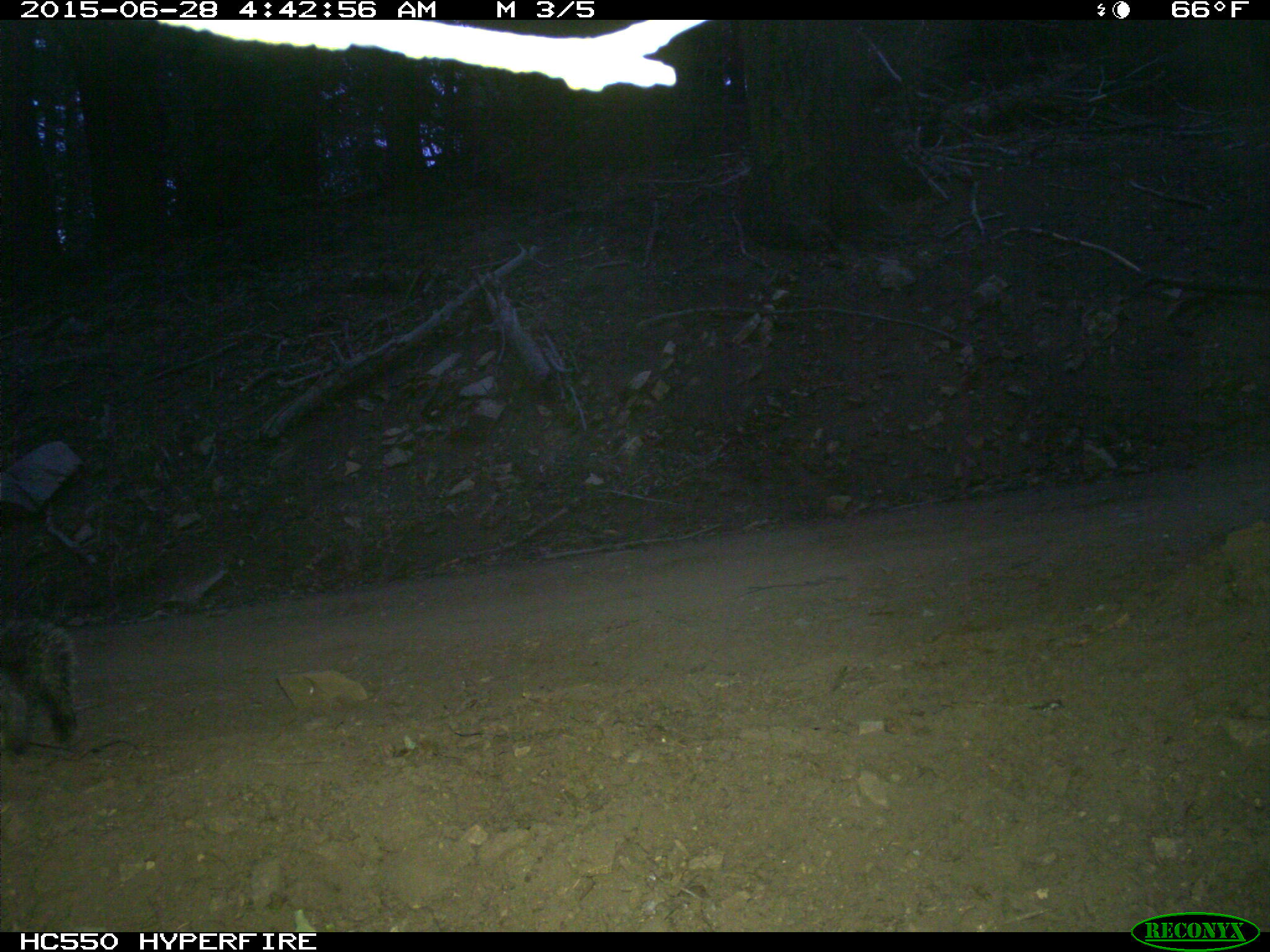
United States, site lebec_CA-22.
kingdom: Animalia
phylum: Chordata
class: Mammalia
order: Rodentia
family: Sciuridae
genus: Sciurus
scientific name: Sciurus carolinensis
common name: eastern gray squirrel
Sciurus carolinensis (eastern gray squirrel).